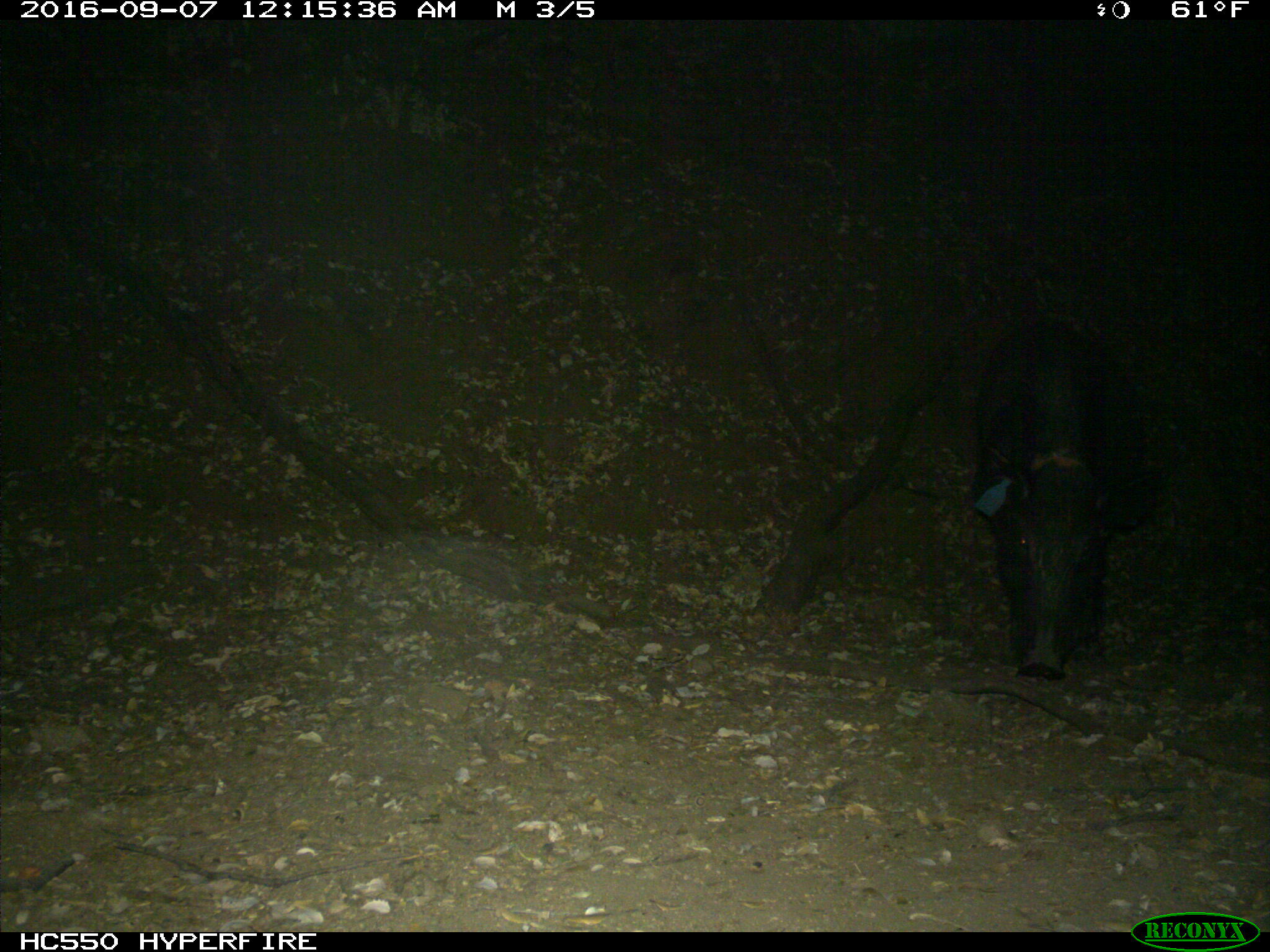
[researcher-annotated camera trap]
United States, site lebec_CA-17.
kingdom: Animalia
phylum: Chordata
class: Mammalia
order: Artiodactyla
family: Suidae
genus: Sus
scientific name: Sus scrofa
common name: wild boar